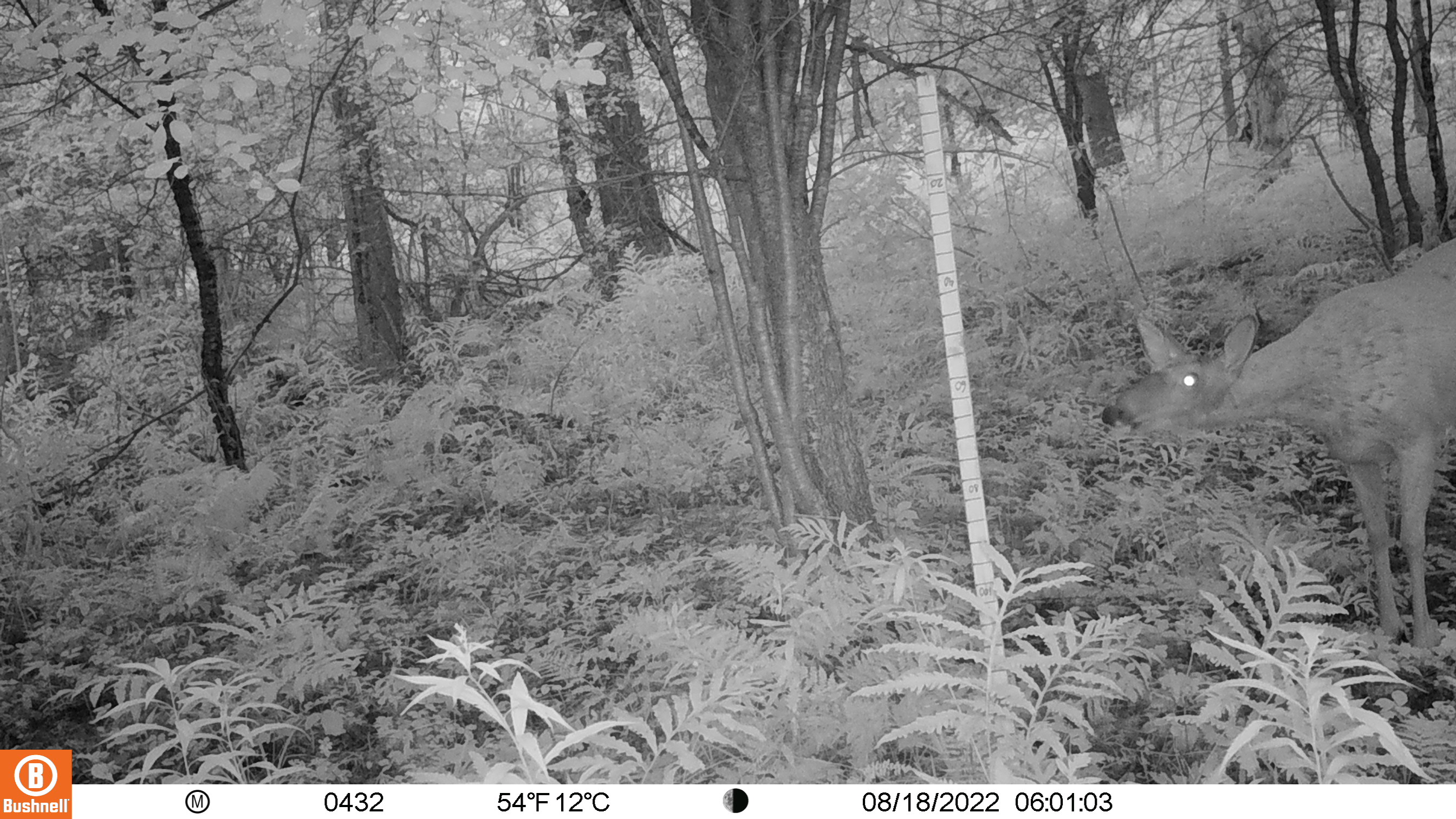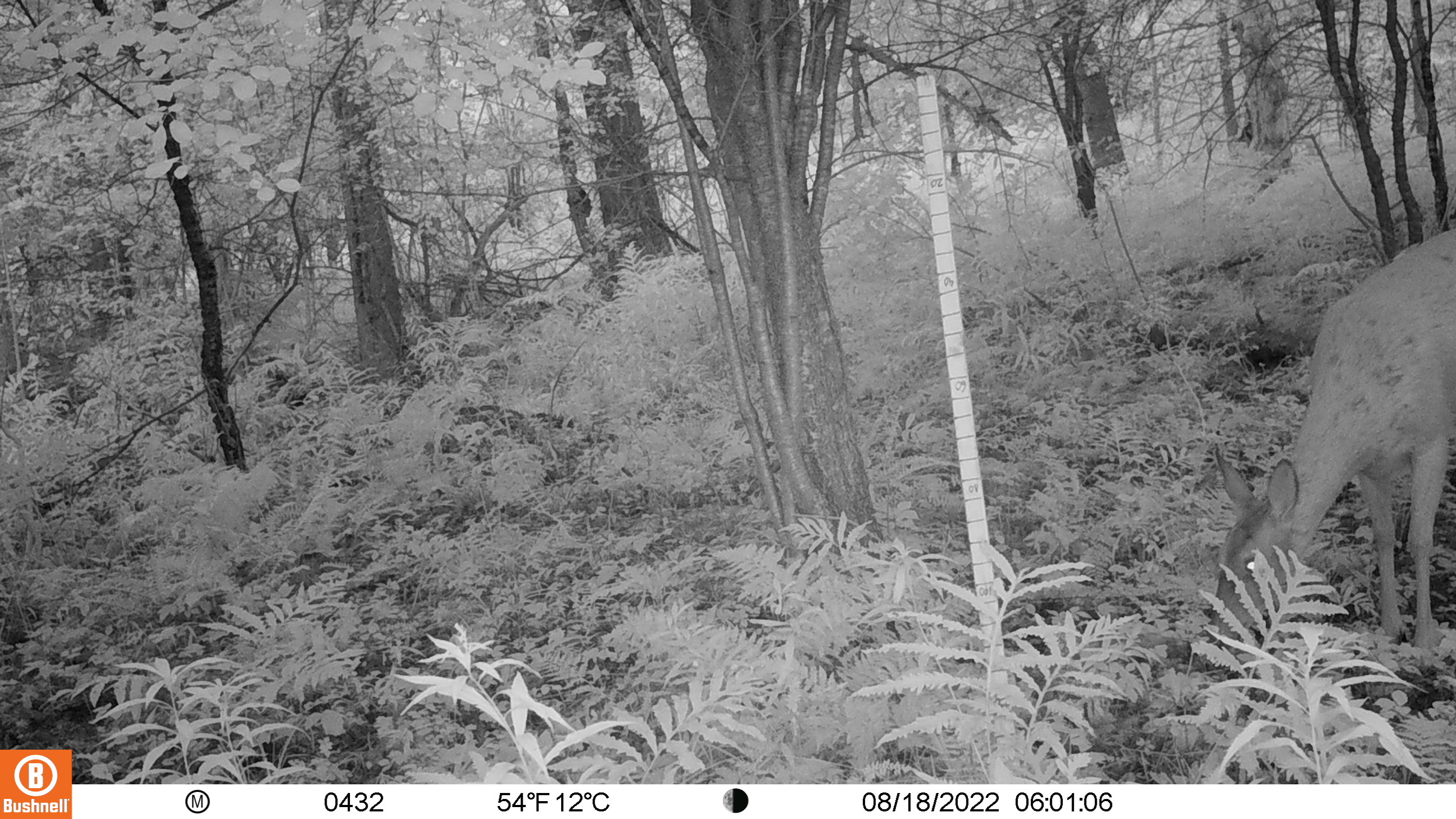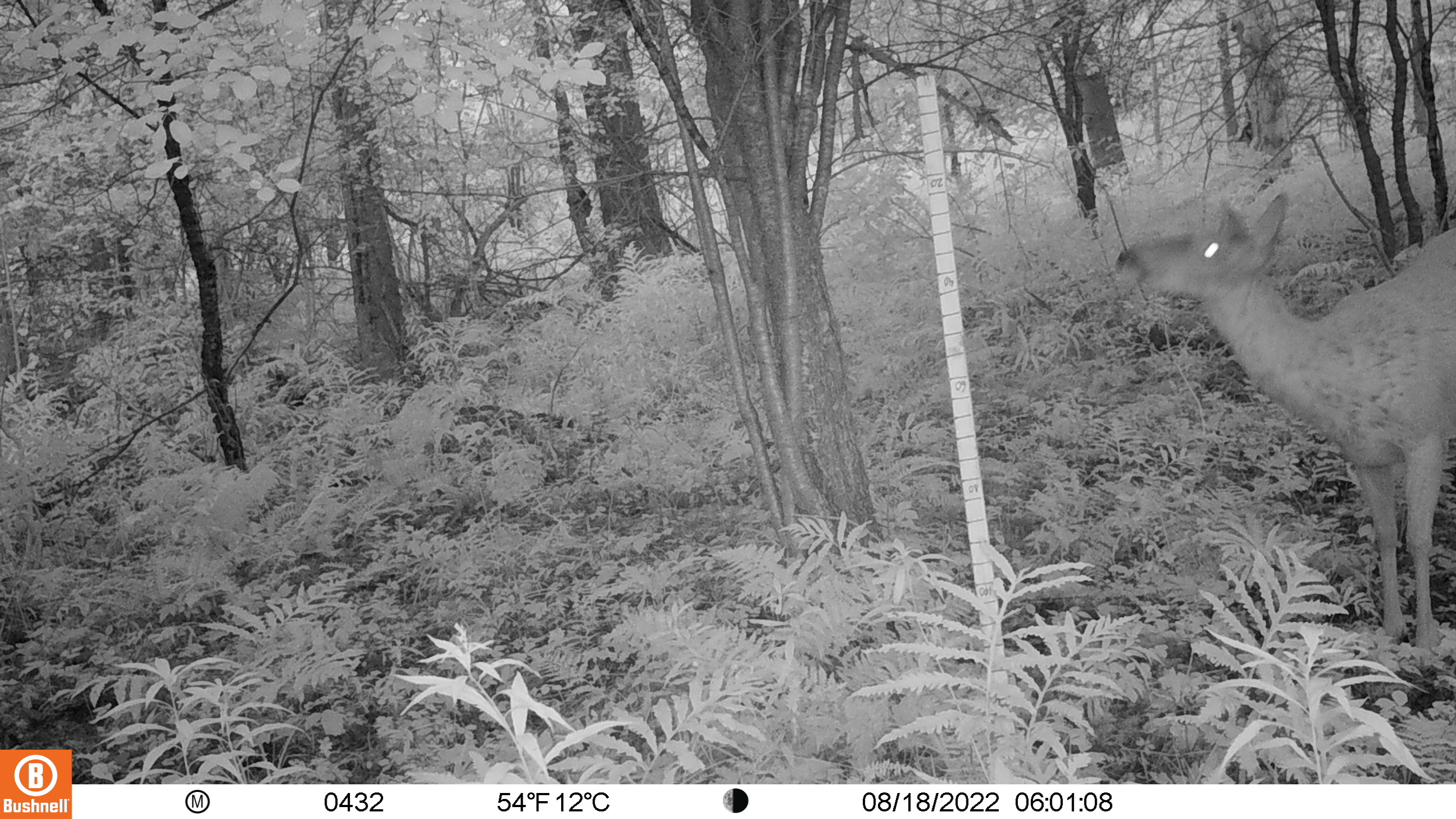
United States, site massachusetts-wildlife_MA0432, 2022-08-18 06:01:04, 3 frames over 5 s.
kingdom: Animalia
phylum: Chordata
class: Mammalia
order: Artiodactyla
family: Cervidae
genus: Odocoileus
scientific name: Odocoileus virginianus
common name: white-tailed deer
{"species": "white-tailed deer (Odocoileus virginianus)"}